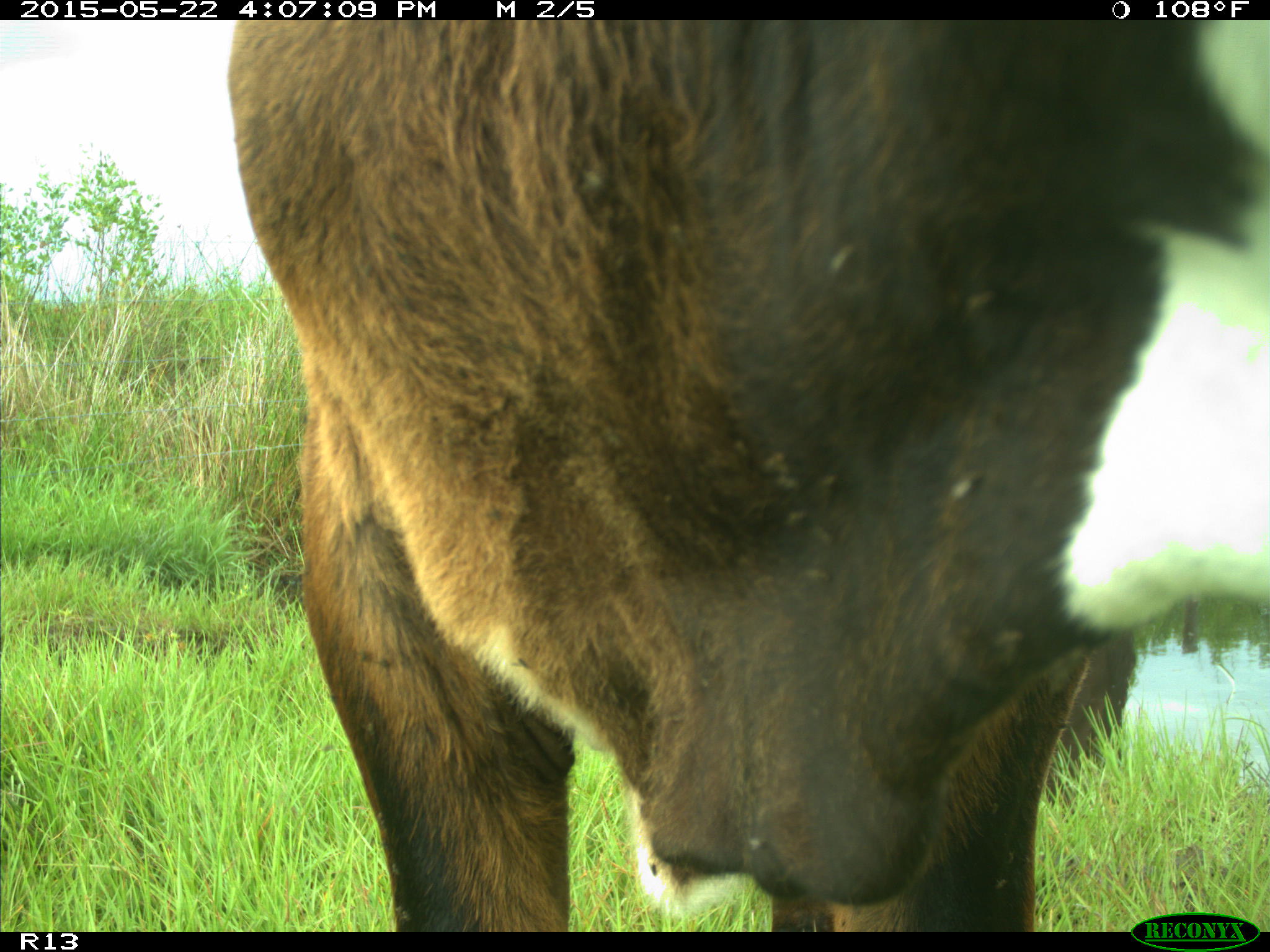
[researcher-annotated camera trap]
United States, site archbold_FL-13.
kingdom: Animalia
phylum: Chordata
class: Mammalia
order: Artiodactyla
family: Bovidae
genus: Bos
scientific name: Bos taurus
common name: domestic cow